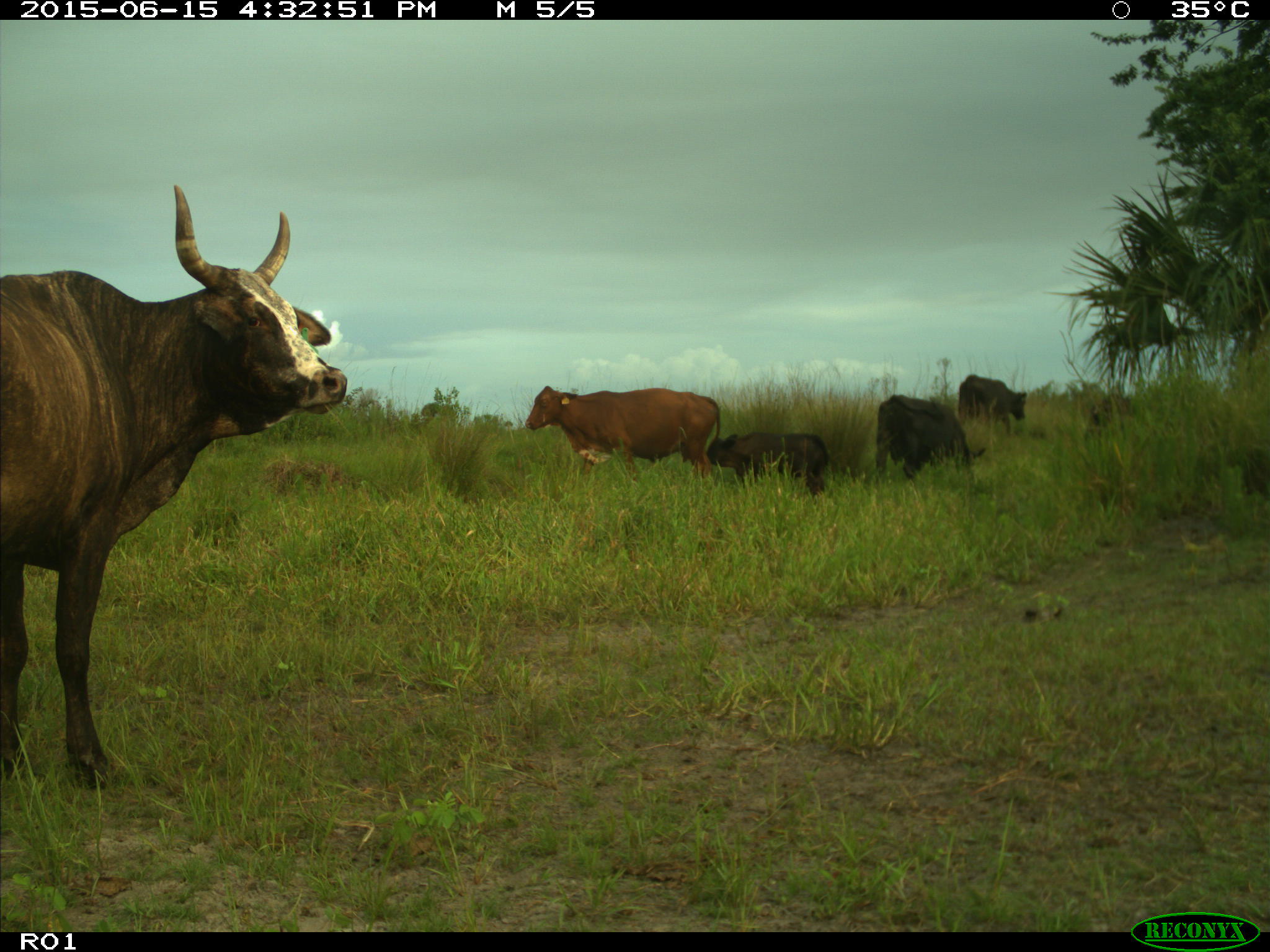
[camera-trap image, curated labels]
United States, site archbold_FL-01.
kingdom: Animalia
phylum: Chordata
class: Mammalia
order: Artiodactyla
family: Bovidae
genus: Bos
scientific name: Bos taurus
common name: domestic cow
Bos taurus (domestic cow).